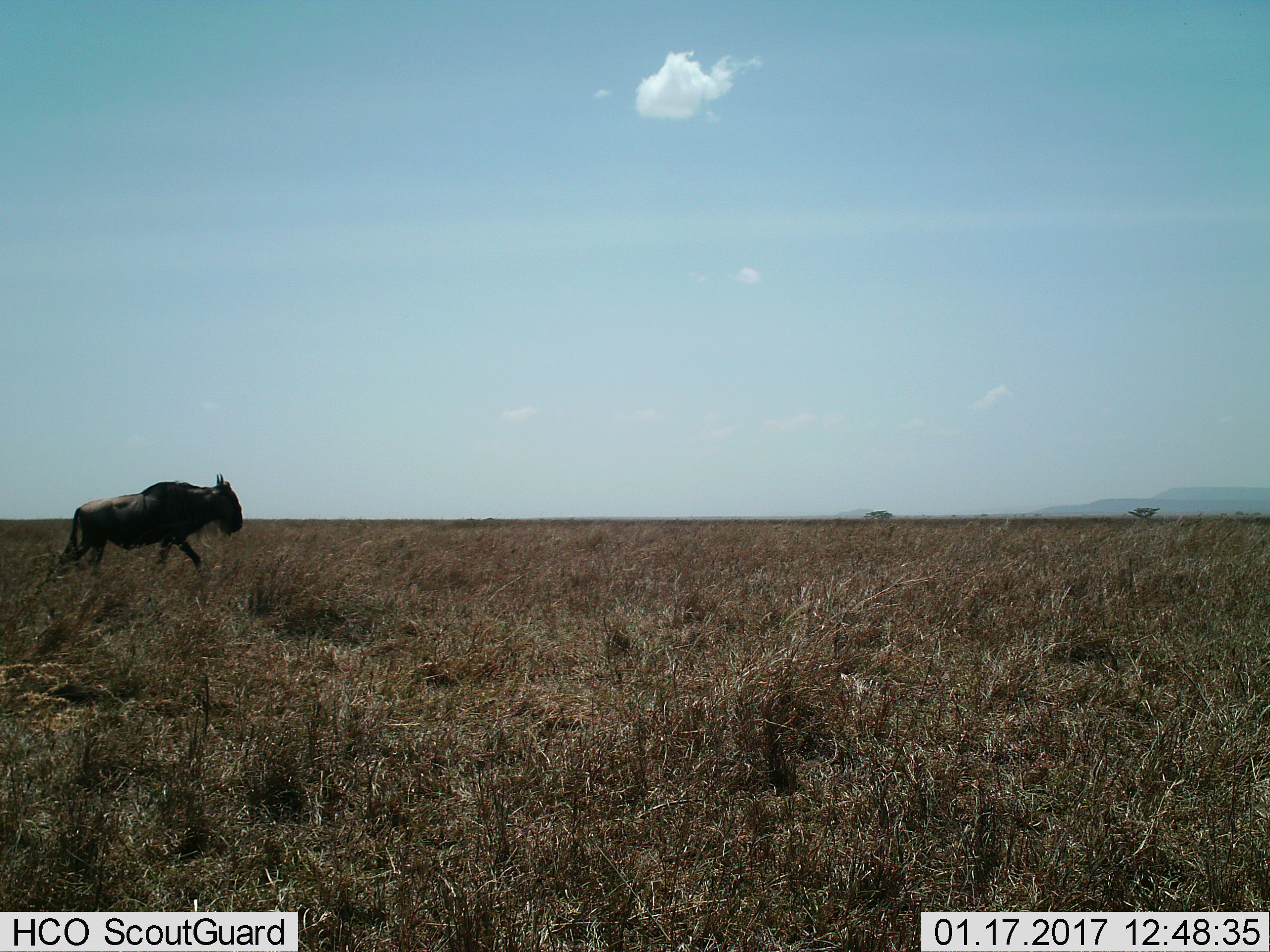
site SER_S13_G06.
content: unidentified animal